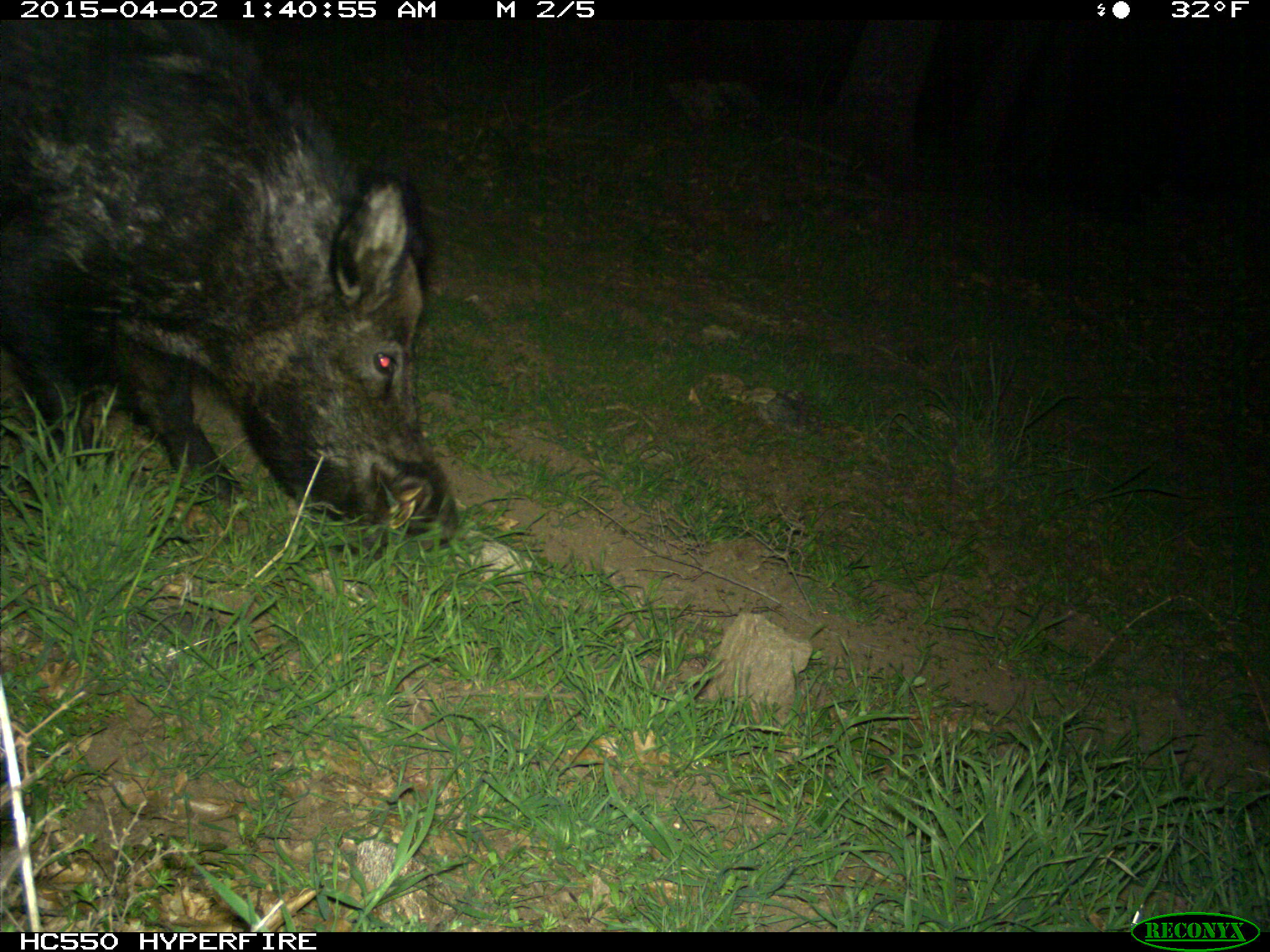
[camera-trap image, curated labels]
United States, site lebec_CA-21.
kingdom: Animalia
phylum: Chordata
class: Mammalia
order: Artiodactyla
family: Suidae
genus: Sus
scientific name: Sus scrofa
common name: wild boar